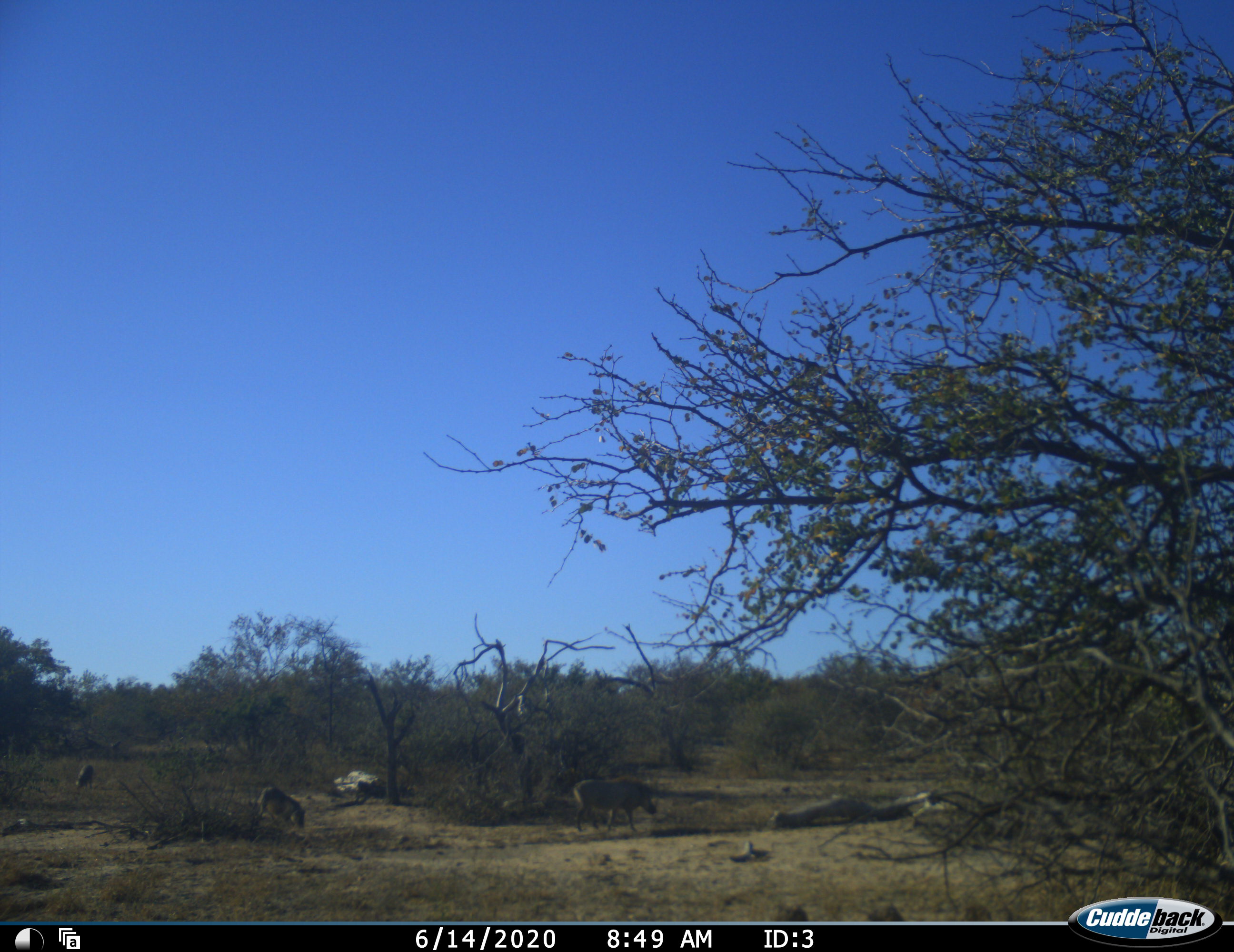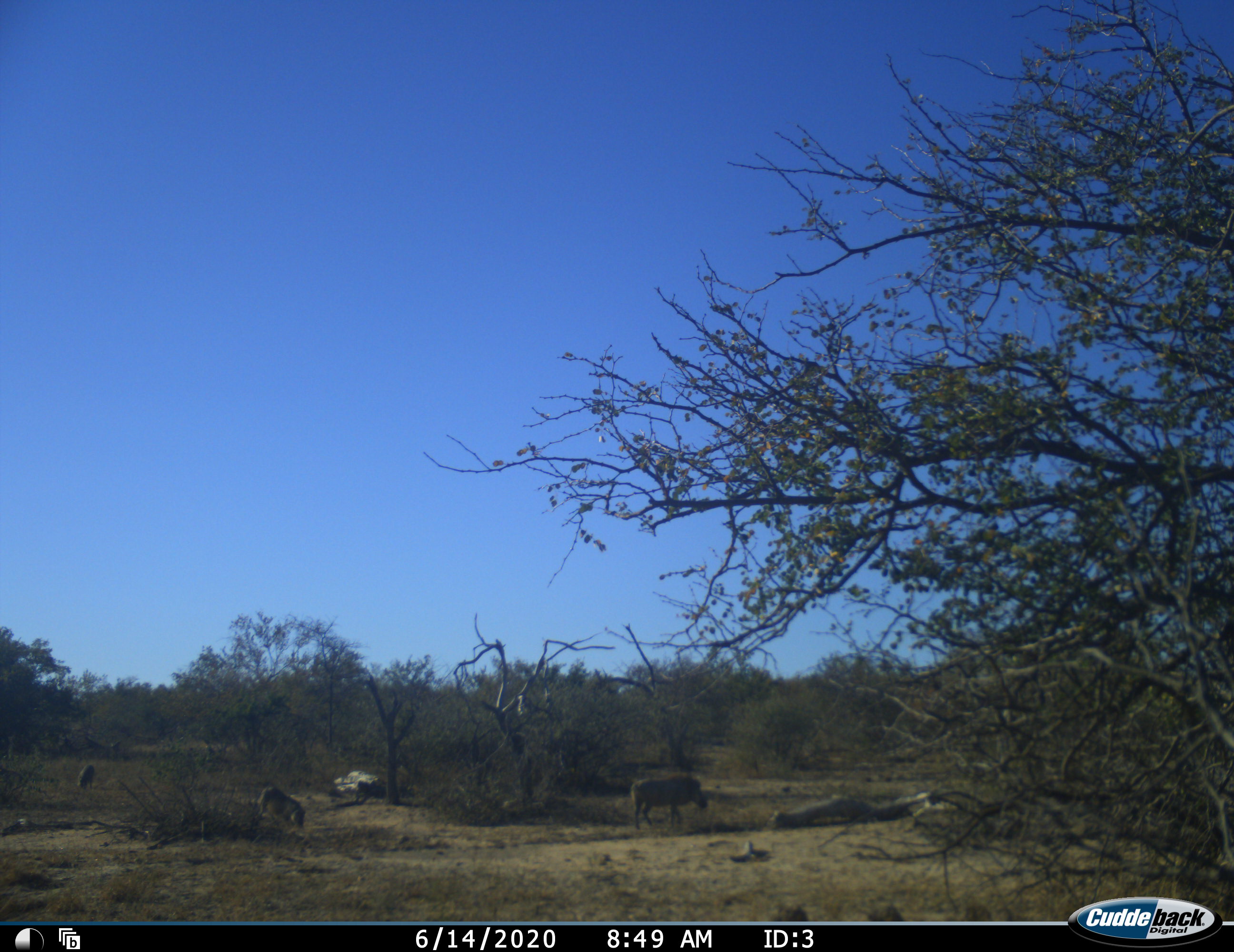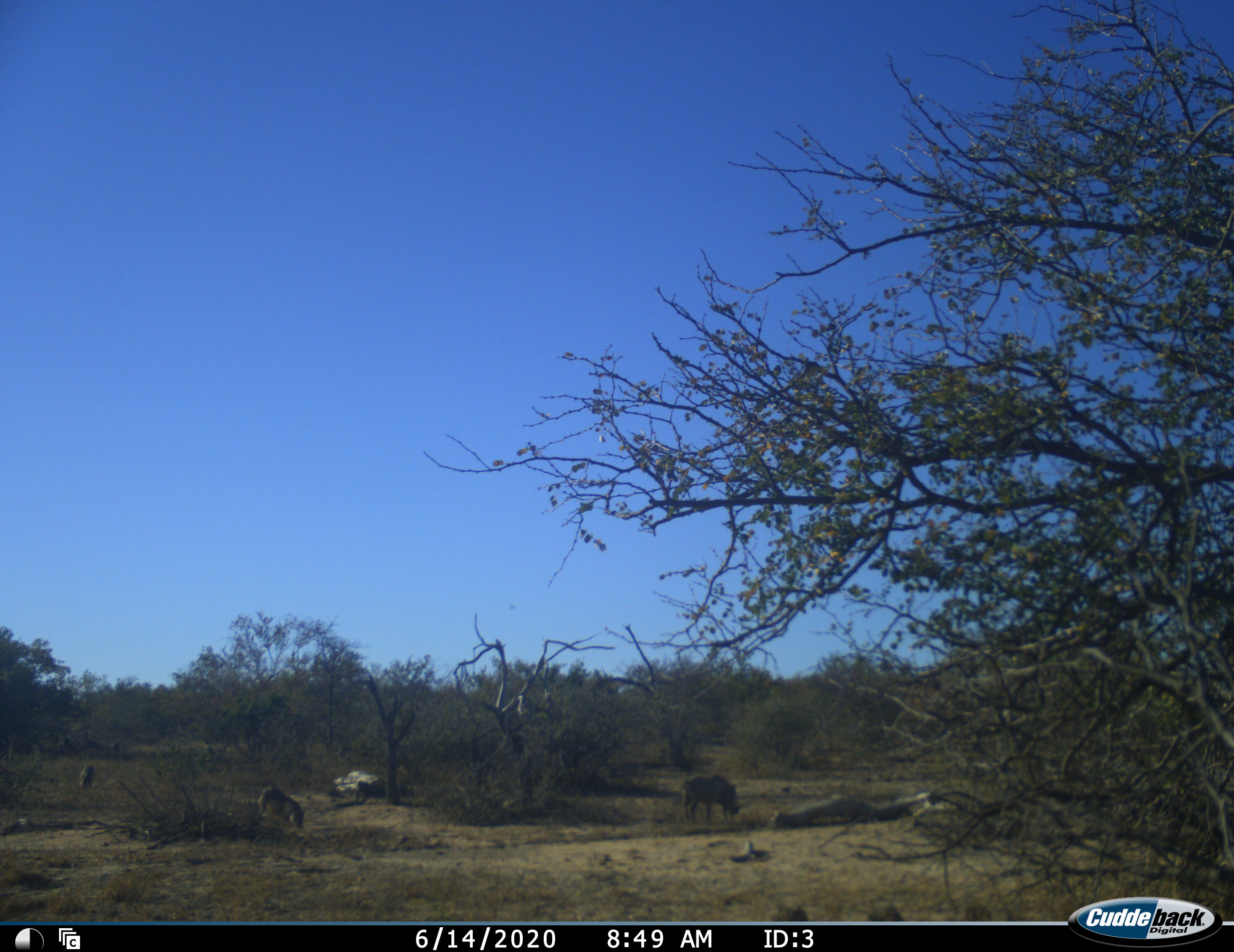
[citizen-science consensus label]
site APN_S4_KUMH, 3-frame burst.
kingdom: Animalia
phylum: Chordata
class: Mammalia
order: Artiodactyla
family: Suidae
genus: Phacochoerus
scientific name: Phacochoerus africanus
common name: warthog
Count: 3.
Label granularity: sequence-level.